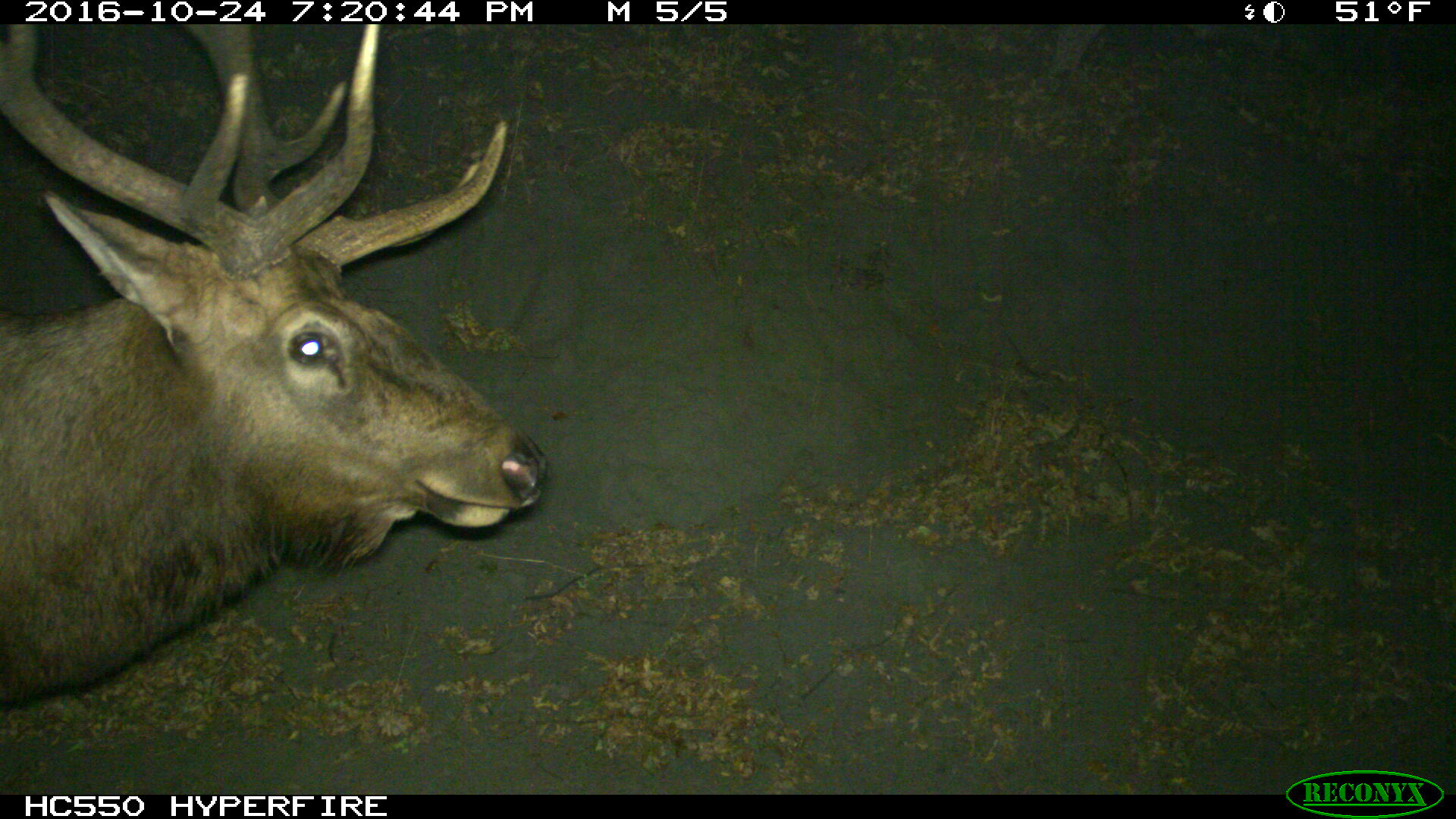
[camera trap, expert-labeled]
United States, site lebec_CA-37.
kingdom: Animalia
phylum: Chordata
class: Mammalia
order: Artiodactyla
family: Cervidae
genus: Cervus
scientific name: Cervus canadensis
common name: elk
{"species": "Cervus canadensis (elk)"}